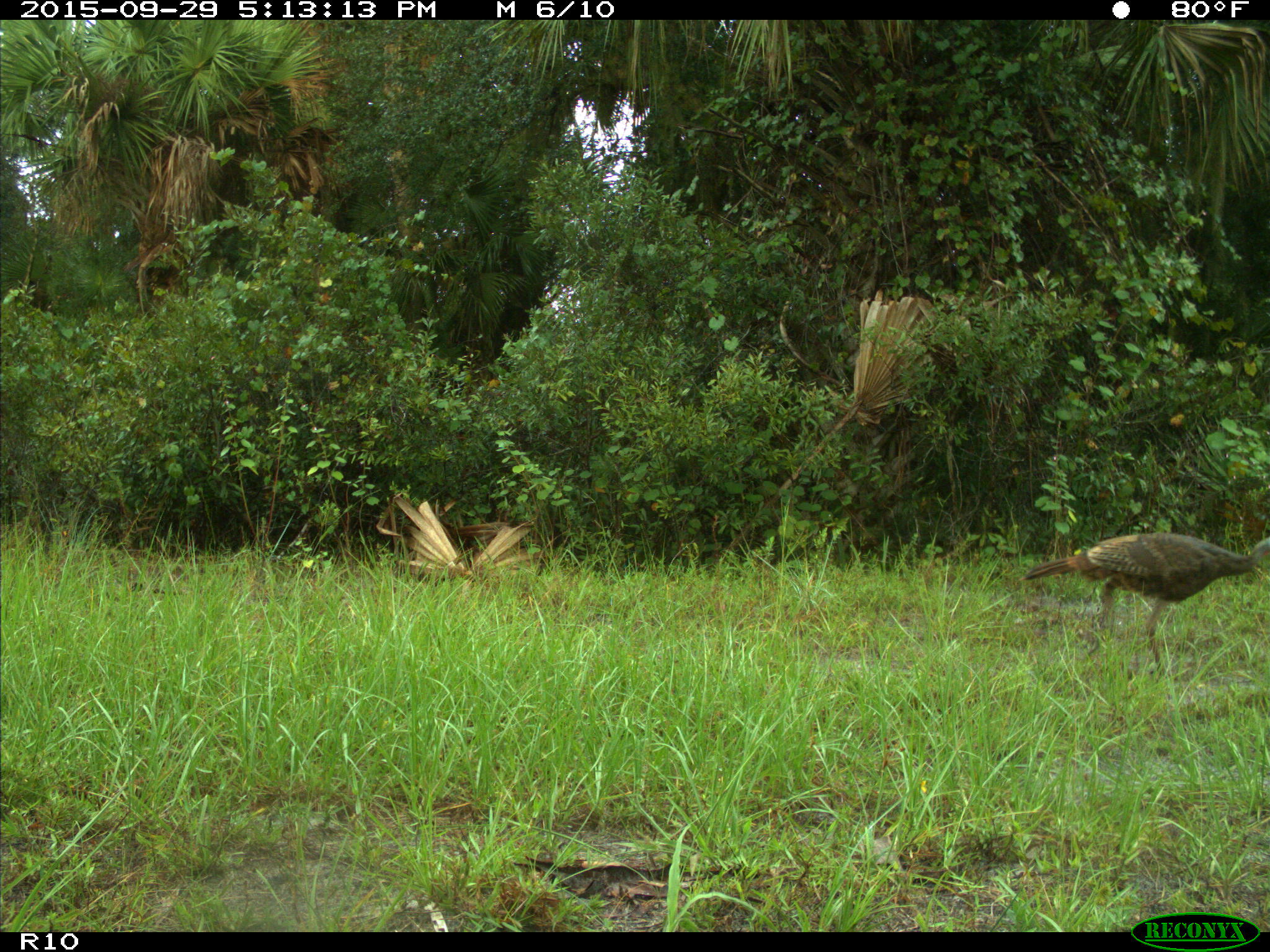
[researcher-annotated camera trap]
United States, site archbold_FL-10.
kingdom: Animalia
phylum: Chordata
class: Aves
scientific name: Aves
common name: birds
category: unidentified bird